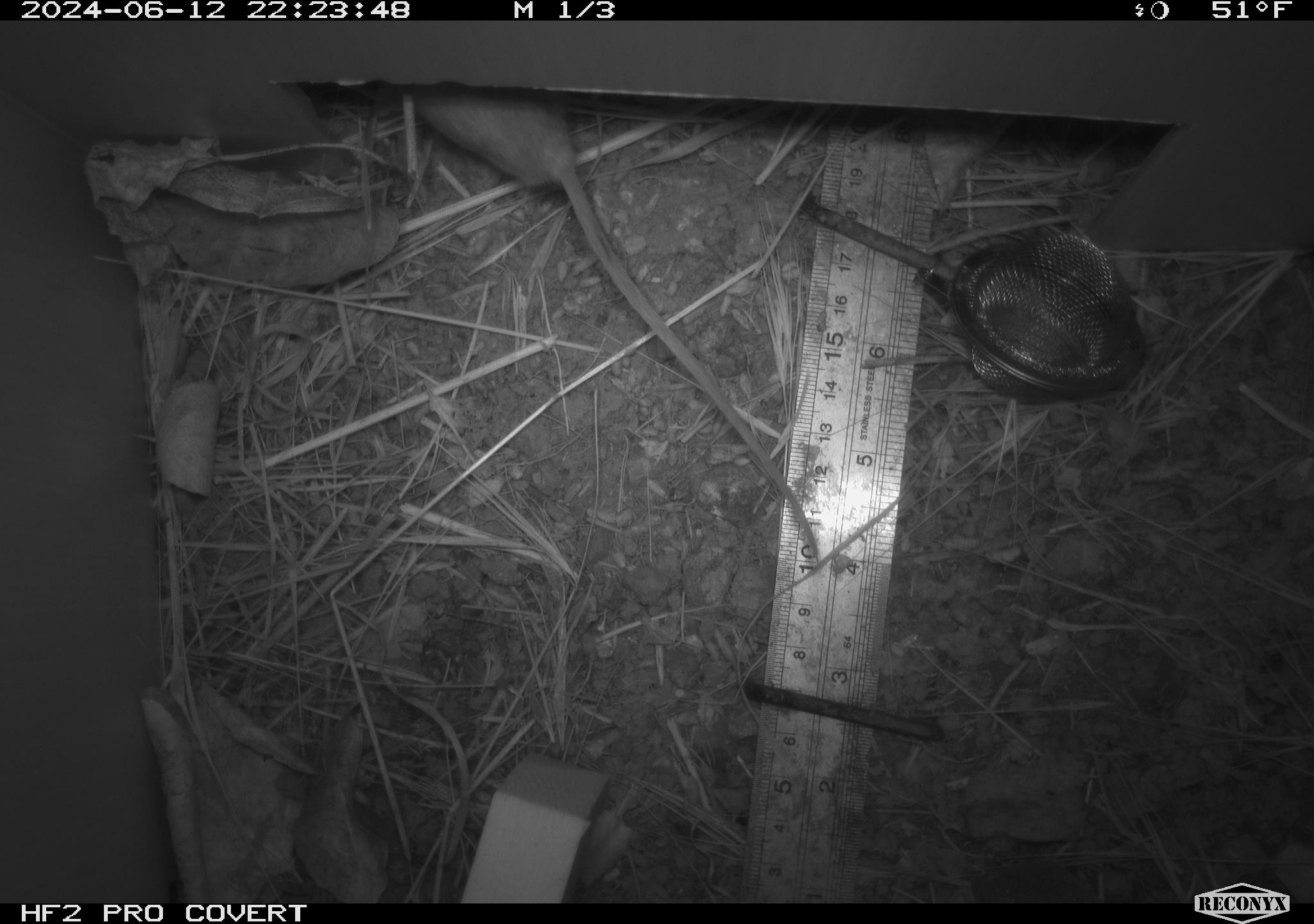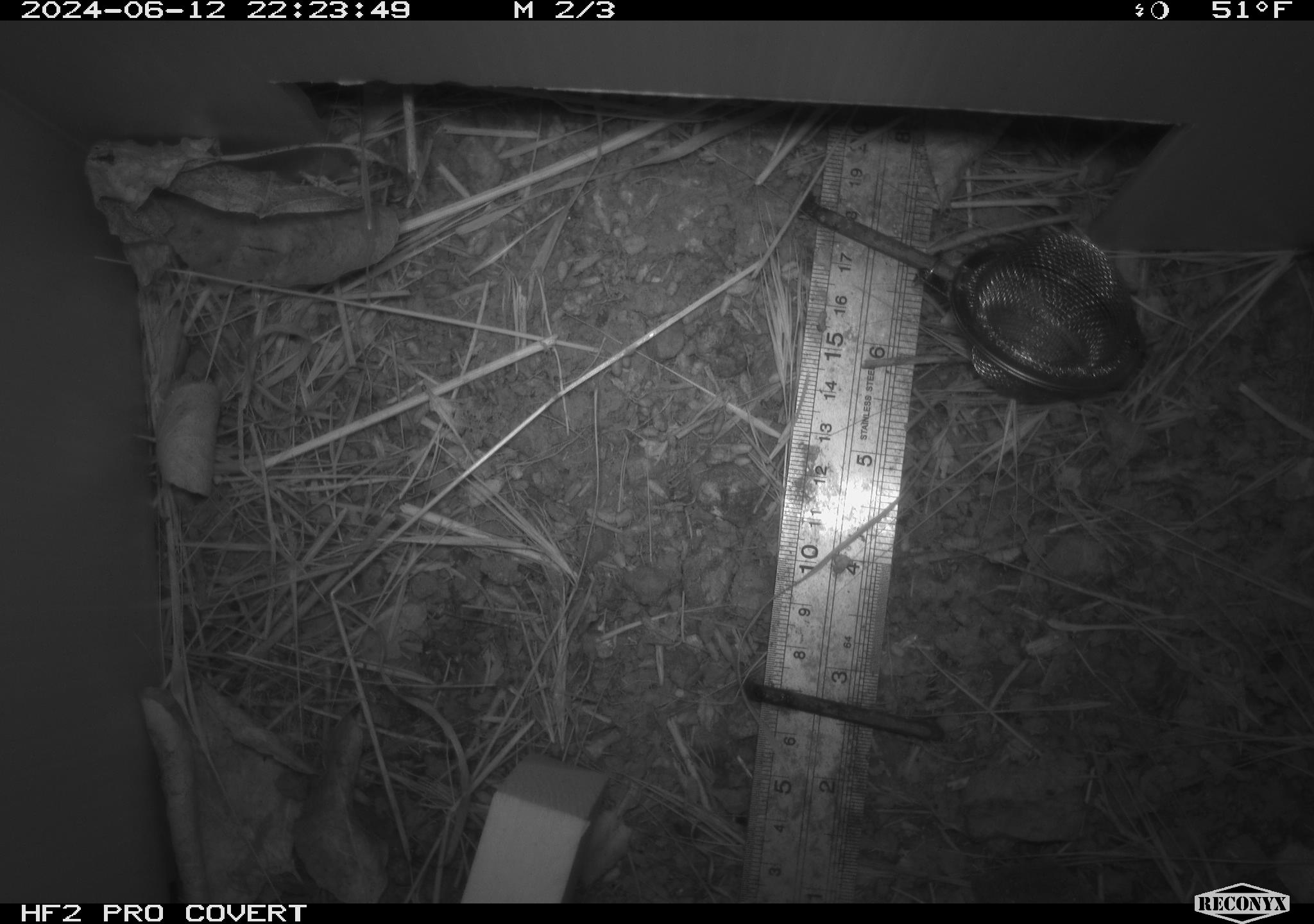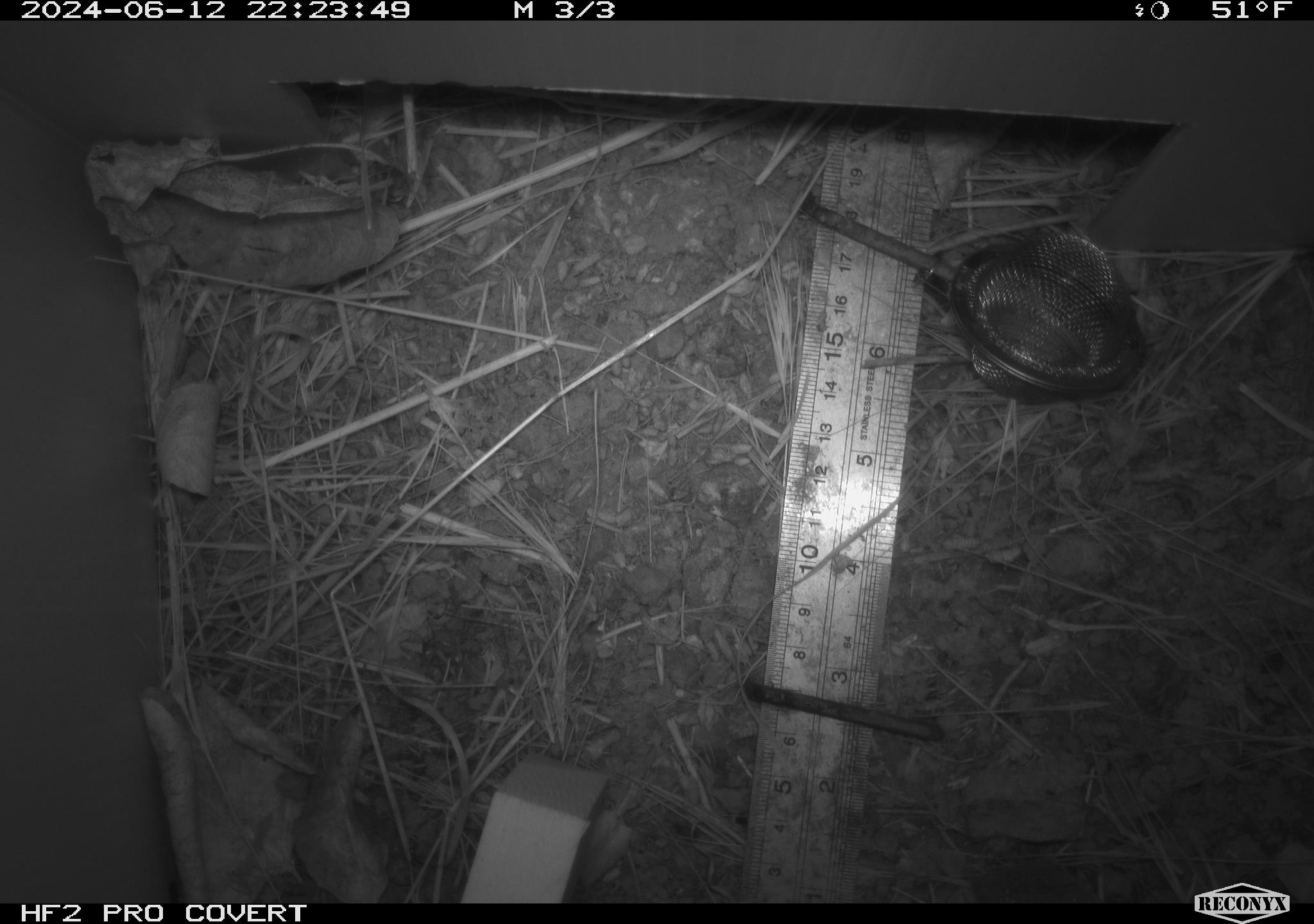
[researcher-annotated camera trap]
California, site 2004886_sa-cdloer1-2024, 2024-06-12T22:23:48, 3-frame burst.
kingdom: Animalia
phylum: Chordata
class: Mammalia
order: Rodentia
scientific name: Rodentia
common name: mouse species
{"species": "mouse species (Rodentia)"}